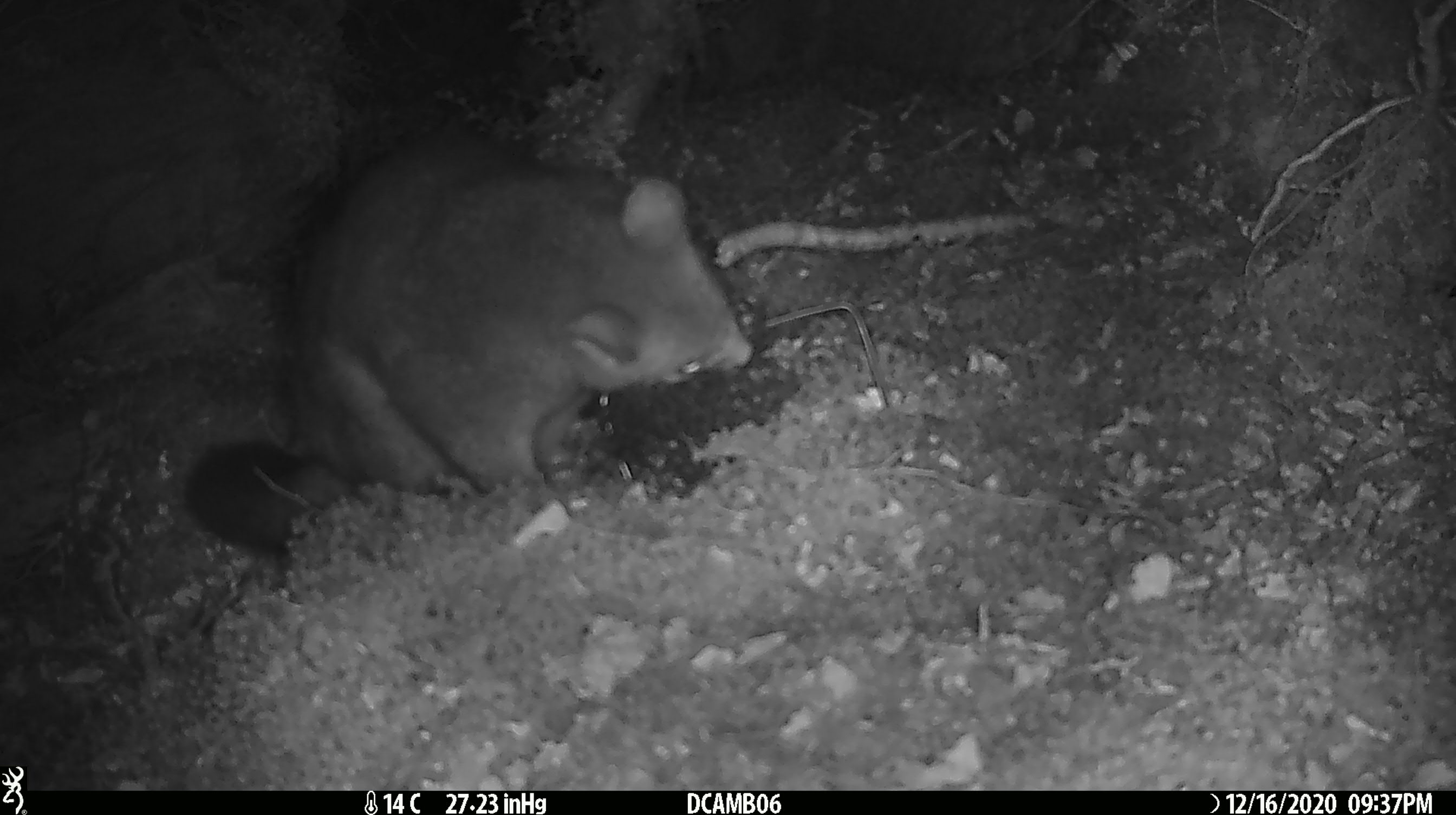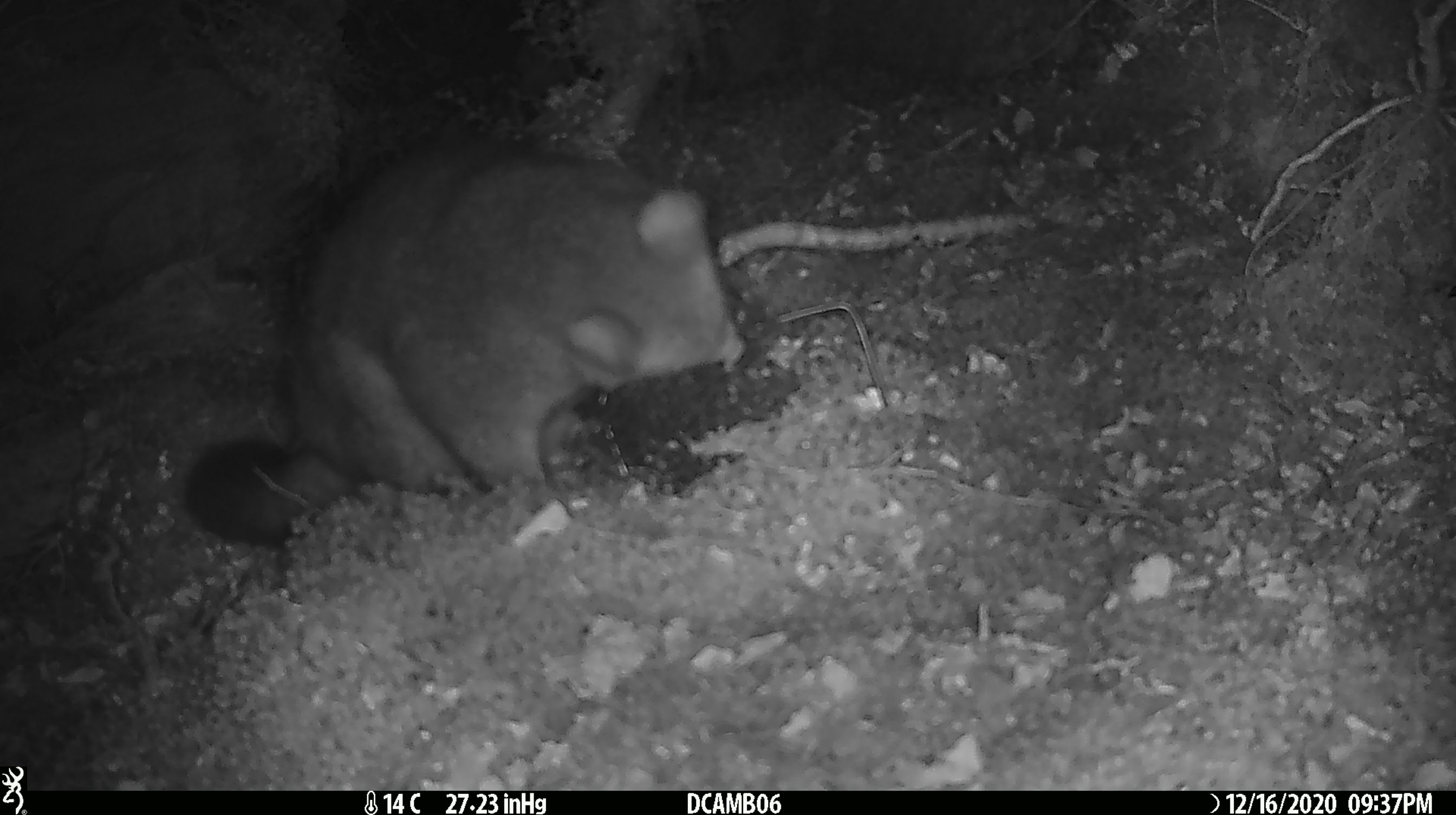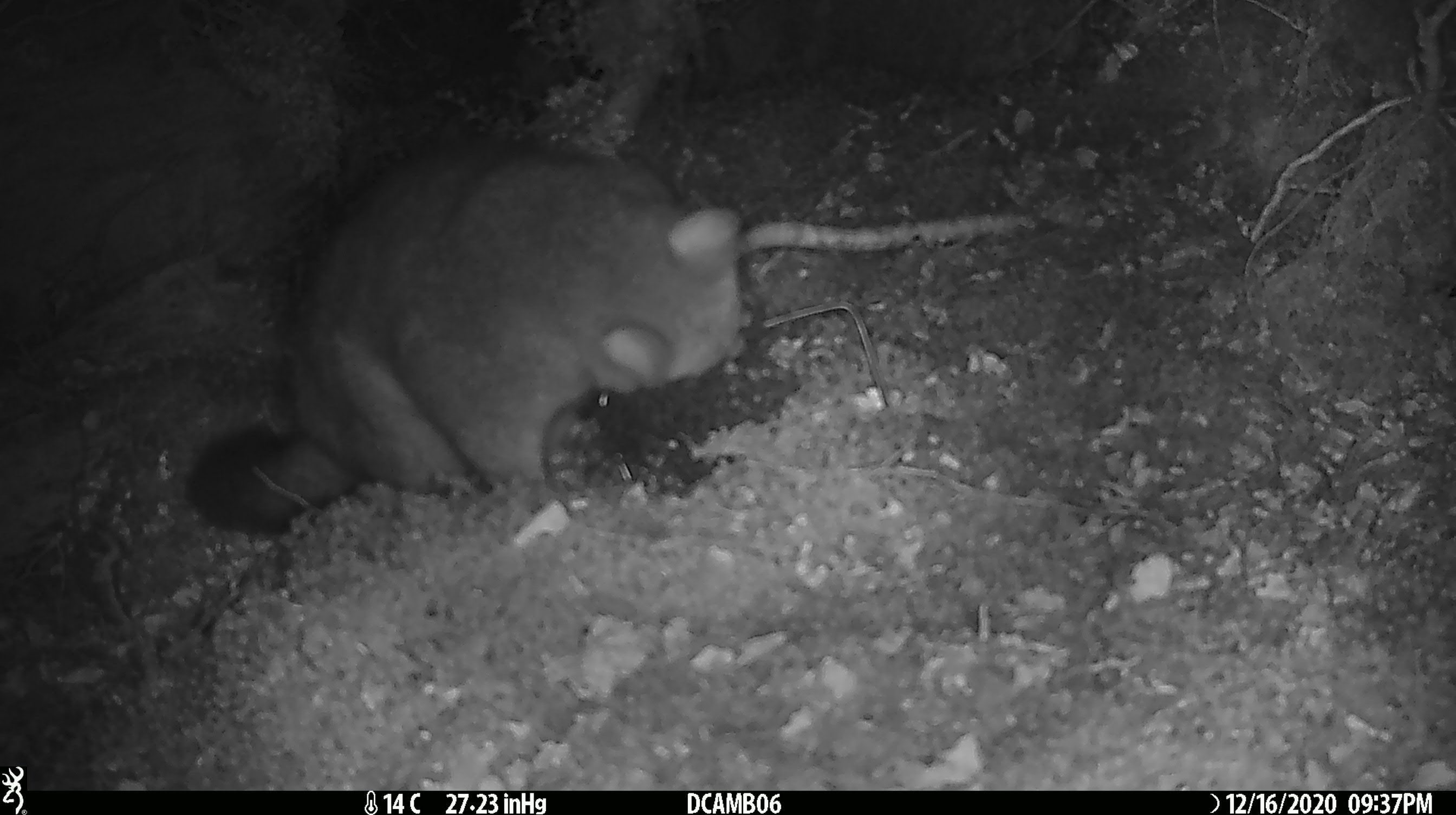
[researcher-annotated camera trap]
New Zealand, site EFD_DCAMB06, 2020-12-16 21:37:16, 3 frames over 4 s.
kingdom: Animalia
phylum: Chordata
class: Mammalia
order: Diprotodontia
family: Phalangeridae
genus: Trichosurus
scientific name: Trichosurus vulpecula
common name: common brushtail possum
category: possum